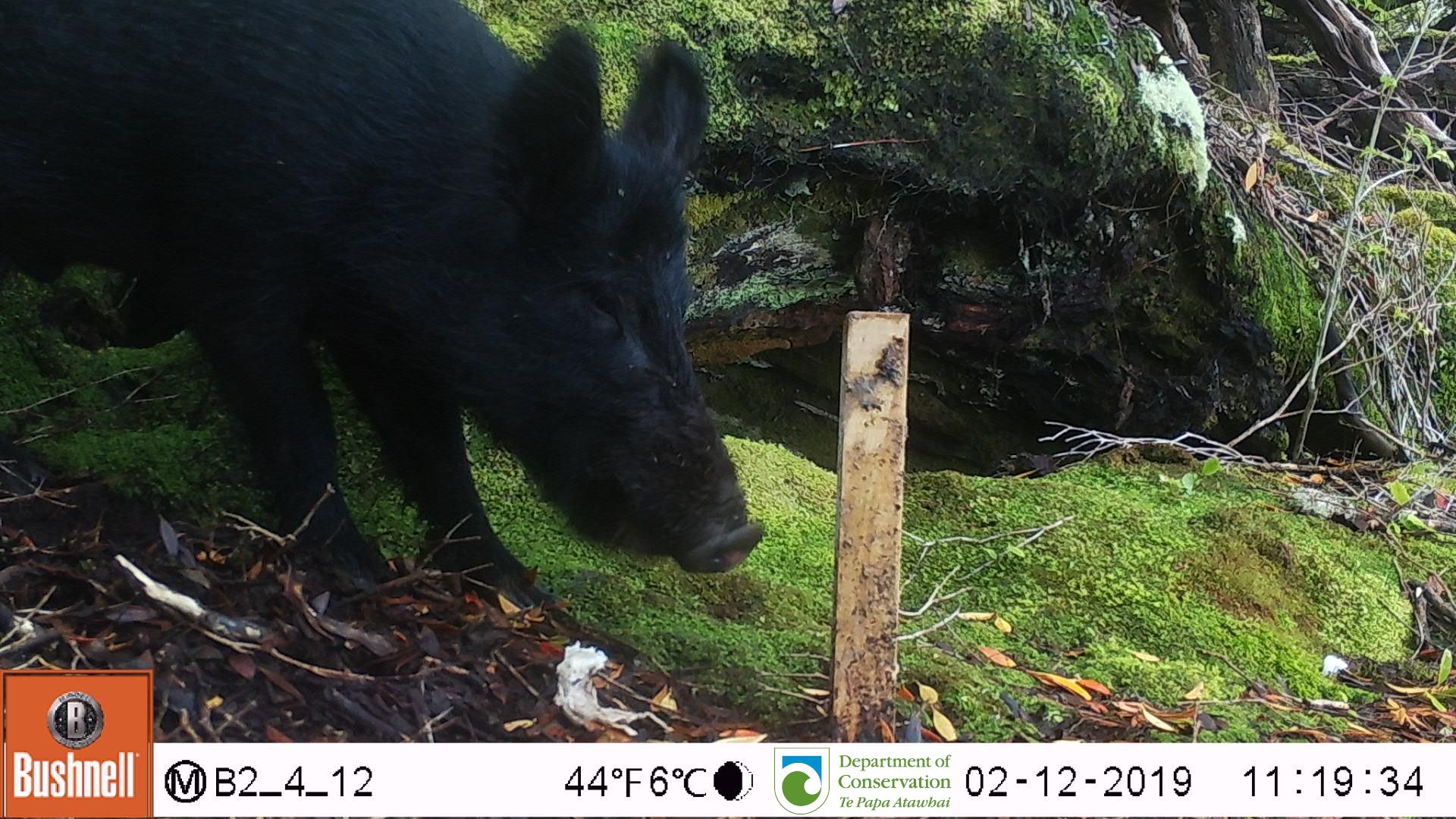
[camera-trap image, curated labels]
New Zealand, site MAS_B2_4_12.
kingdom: Animalia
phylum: Chordata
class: Mammalia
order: Artiodactyla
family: Suidae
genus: Sus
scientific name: Sus scrofa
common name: pig